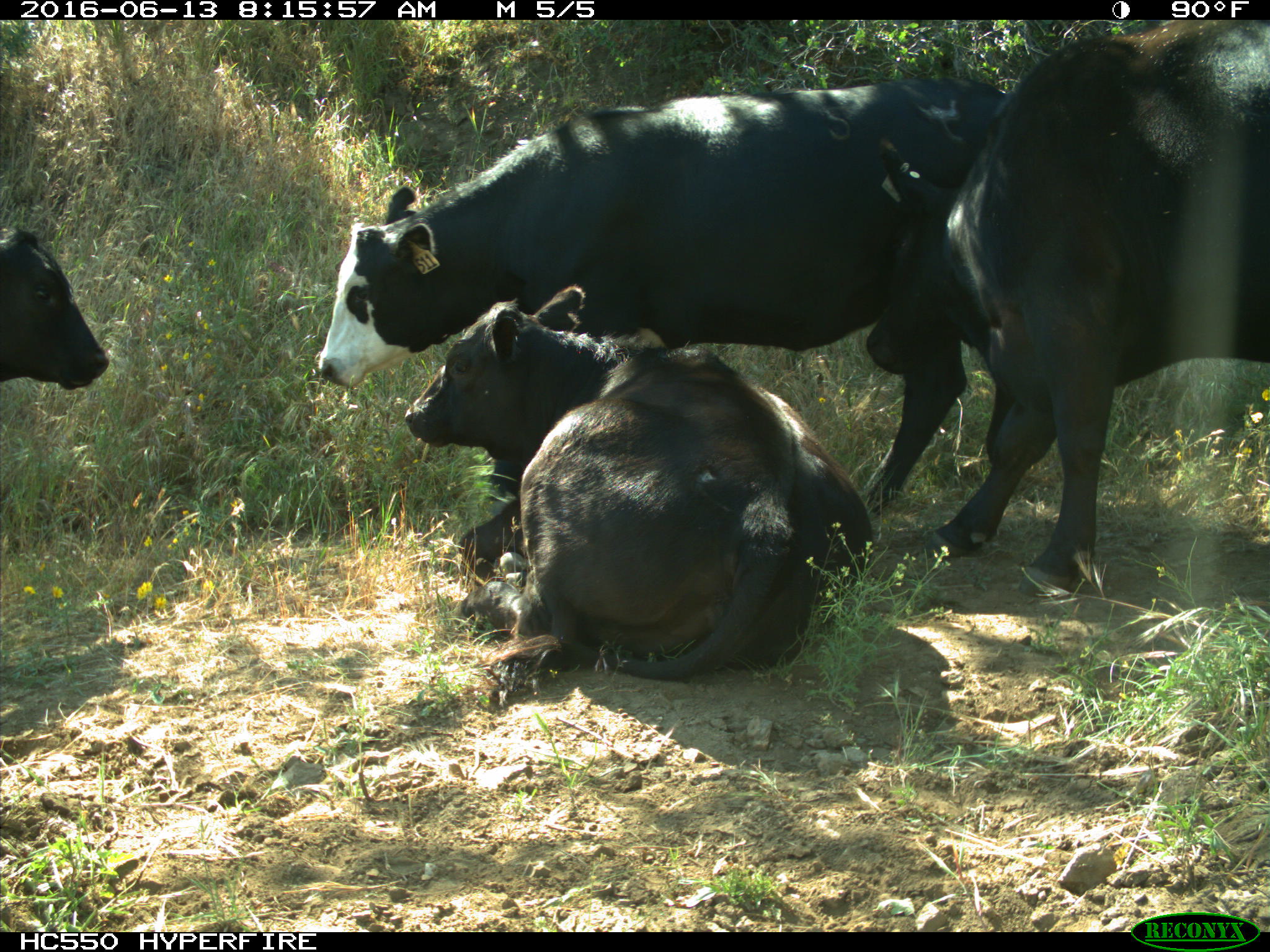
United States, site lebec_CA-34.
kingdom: Animalia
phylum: Chordata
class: Mammalia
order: Artiodactyla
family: Bovidae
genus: Bos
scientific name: Bos taurus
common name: domestic cow